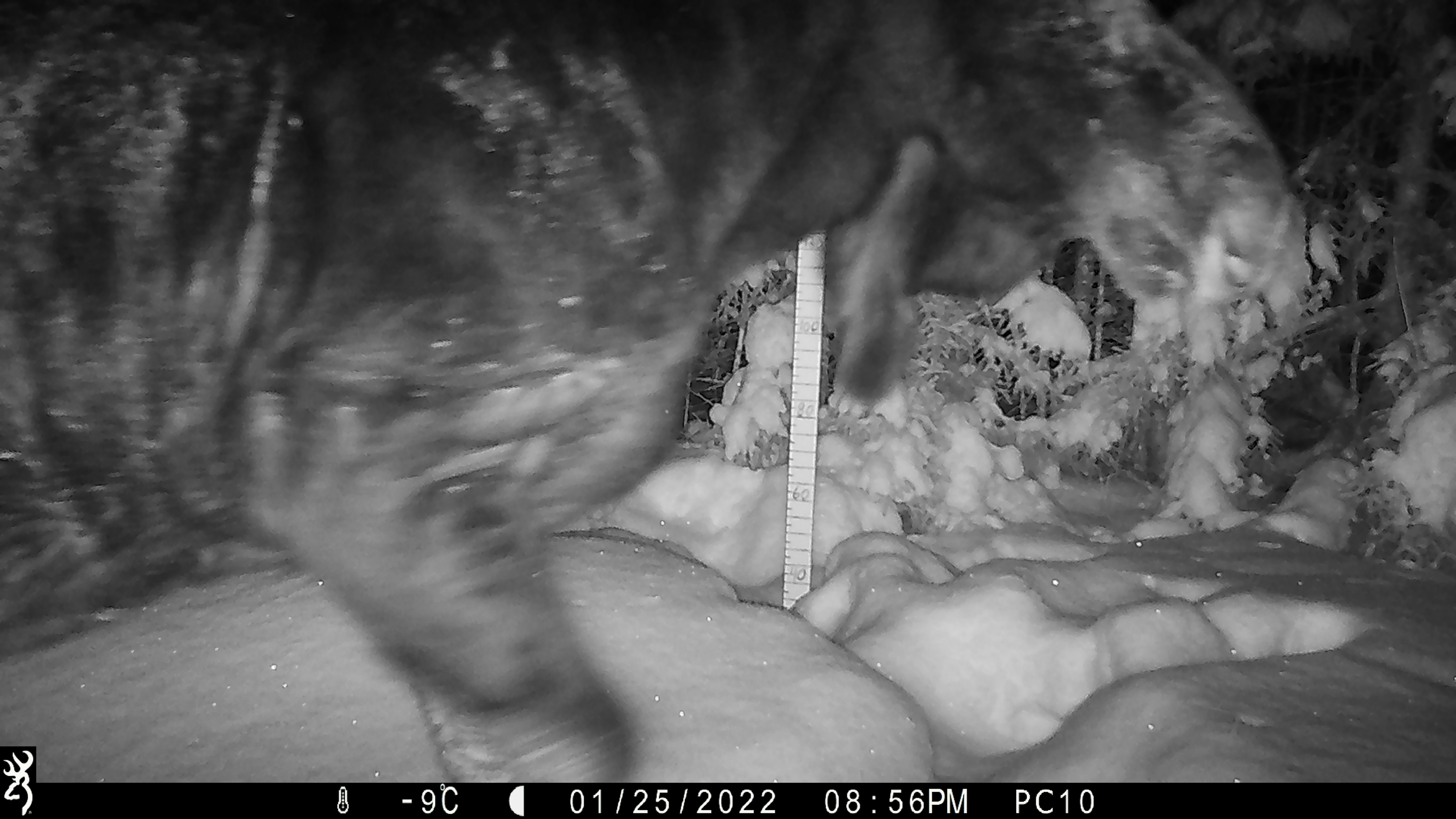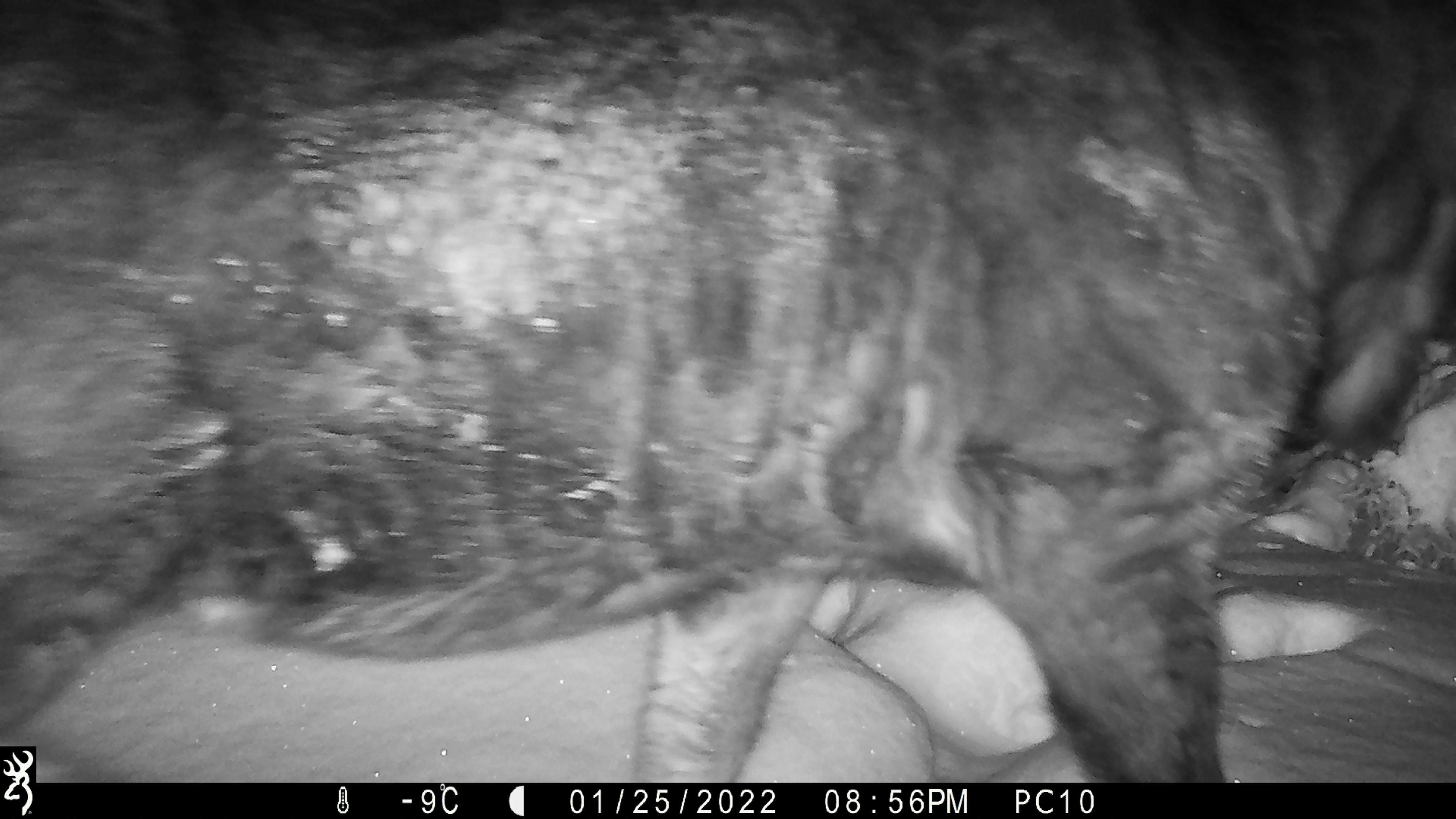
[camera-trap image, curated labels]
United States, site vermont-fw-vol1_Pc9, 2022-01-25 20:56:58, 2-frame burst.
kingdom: Animalia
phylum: Chordata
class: Mammalia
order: Artiodactyla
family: Cervidae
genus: Alces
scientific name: Alces alces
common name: moose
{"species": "moose (Alces alces)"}